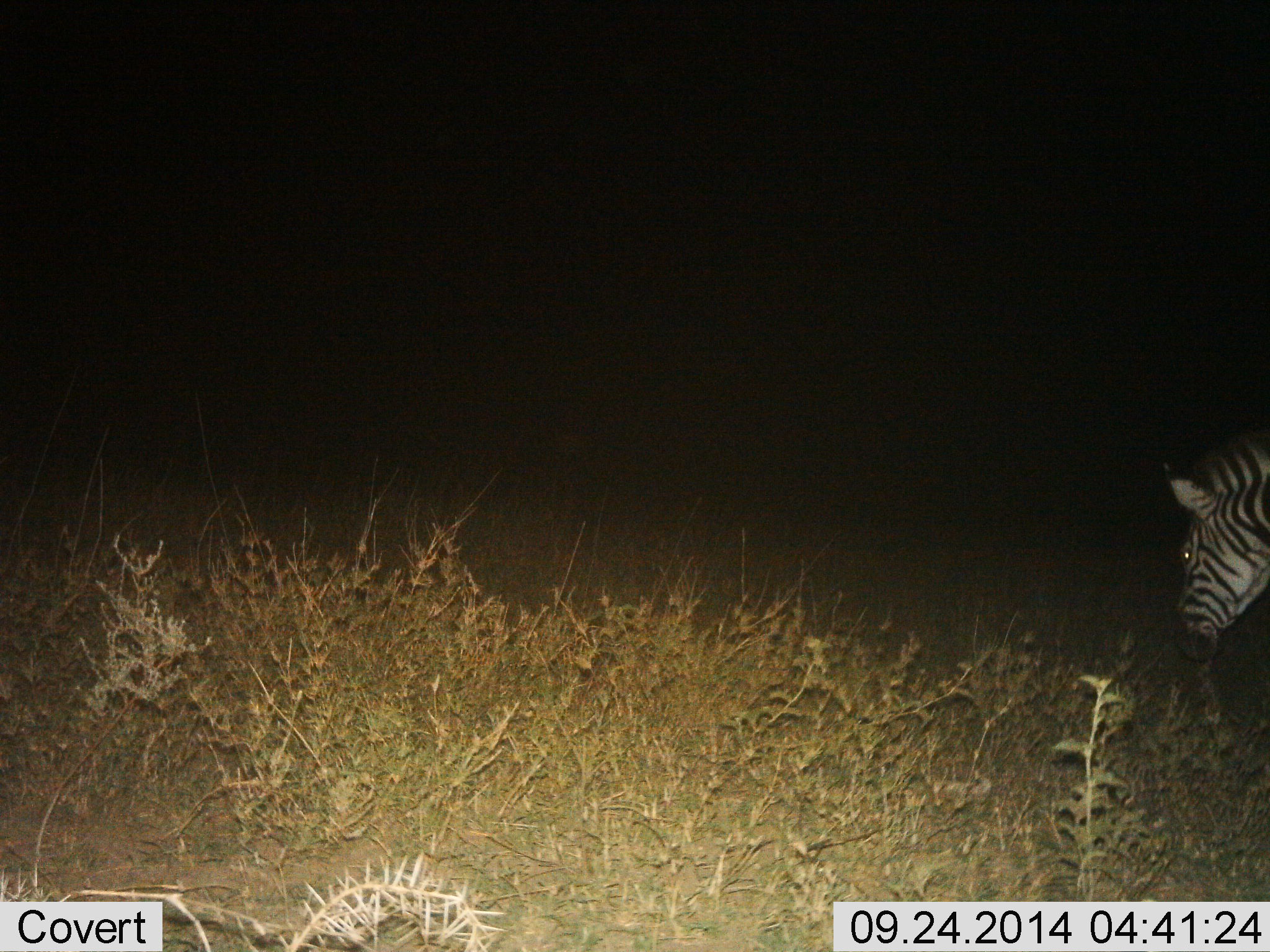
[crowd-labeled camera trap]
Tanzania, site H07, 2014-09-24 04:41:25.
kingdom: Animalia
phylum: Chordata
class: Mammalia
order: Perissodactyla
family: Equidae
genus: Equus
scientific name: Equus quagga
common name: plains zebra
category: zebra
Zebra (plains zebra) (Equus quagga), count 1. Behavior (volunteer vote fractions): standing 10%, resting 0%, moving 40%, interacting 0%. Young present (vote fraction): 0%. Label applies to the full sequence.